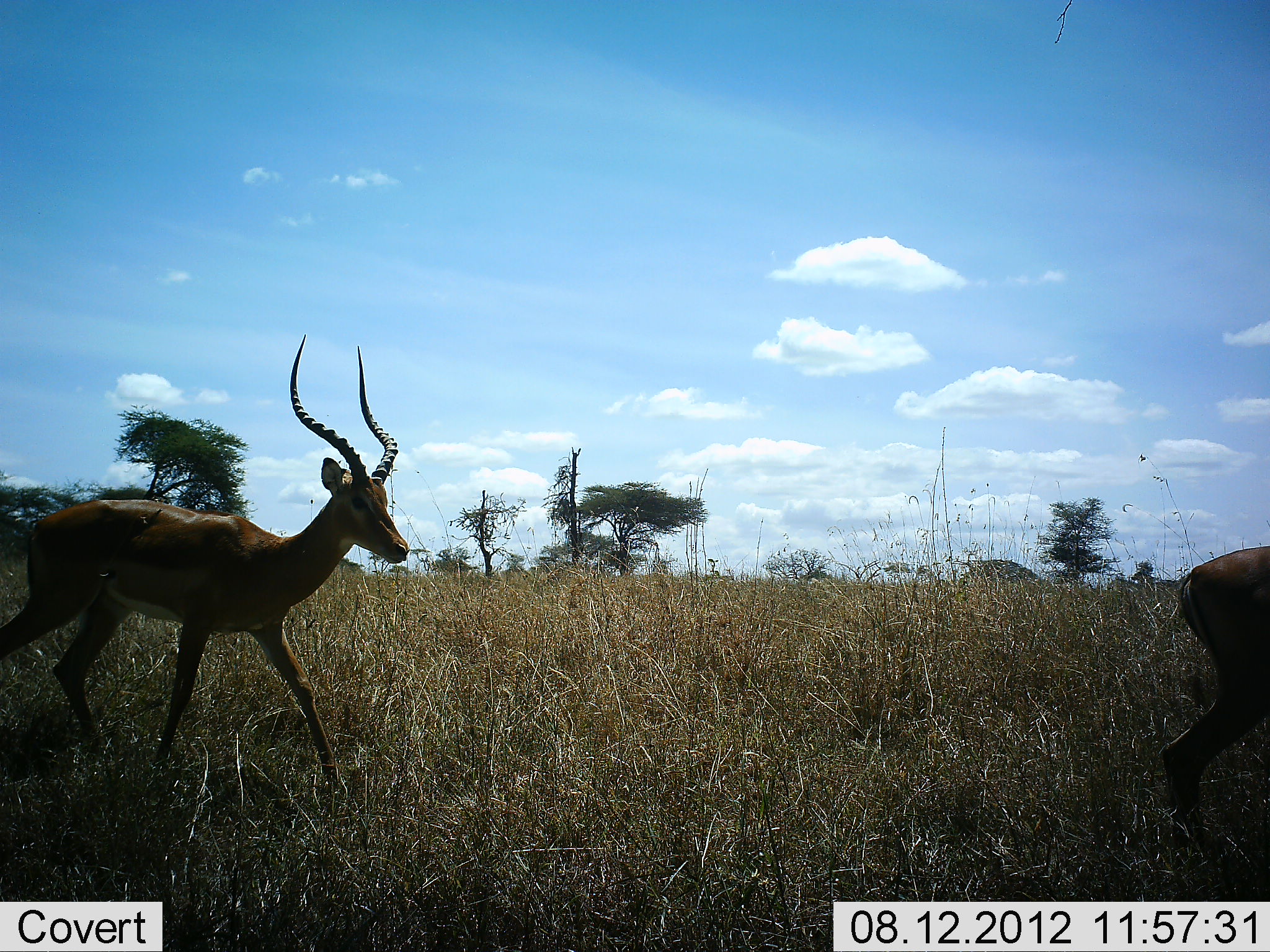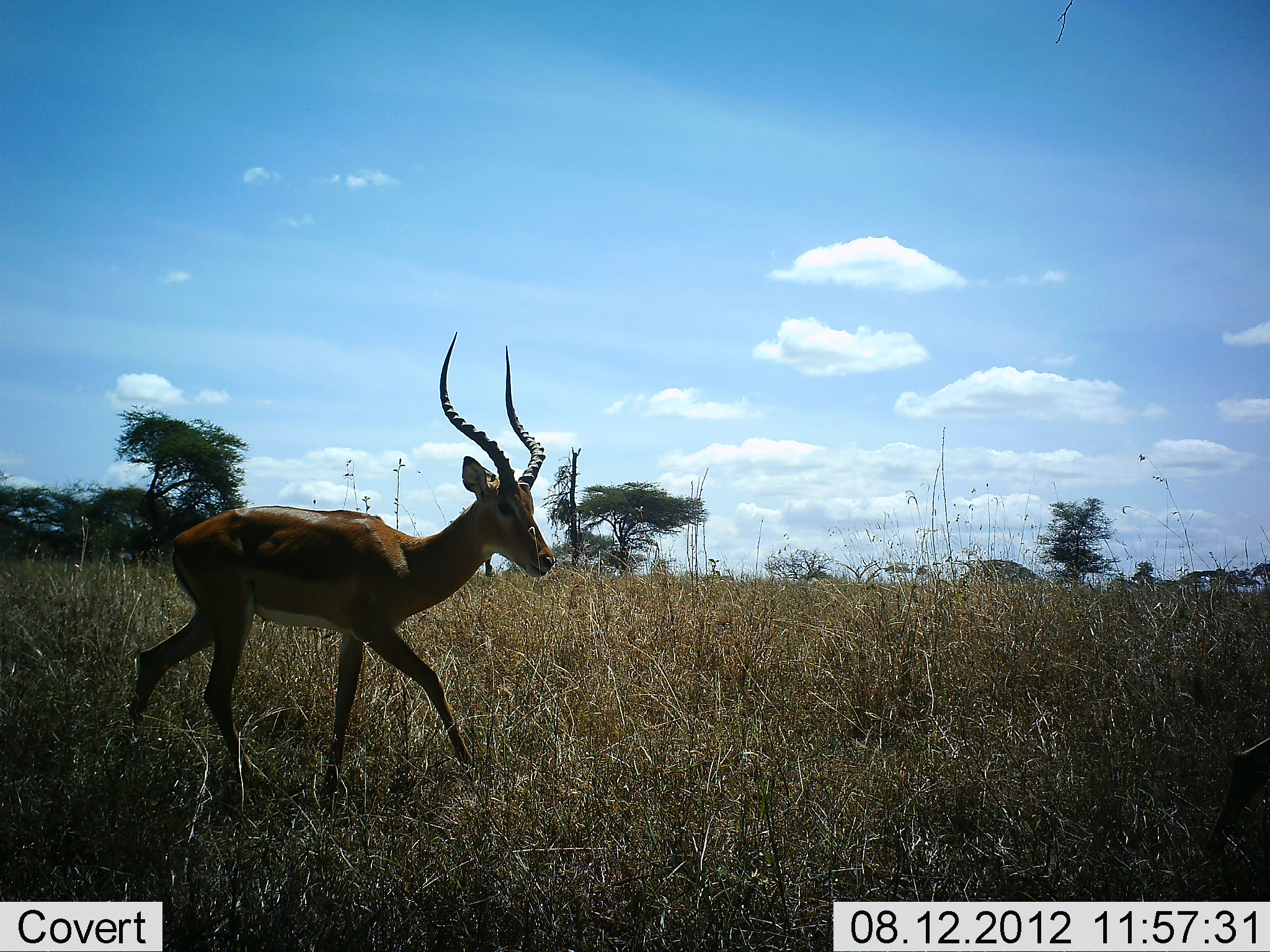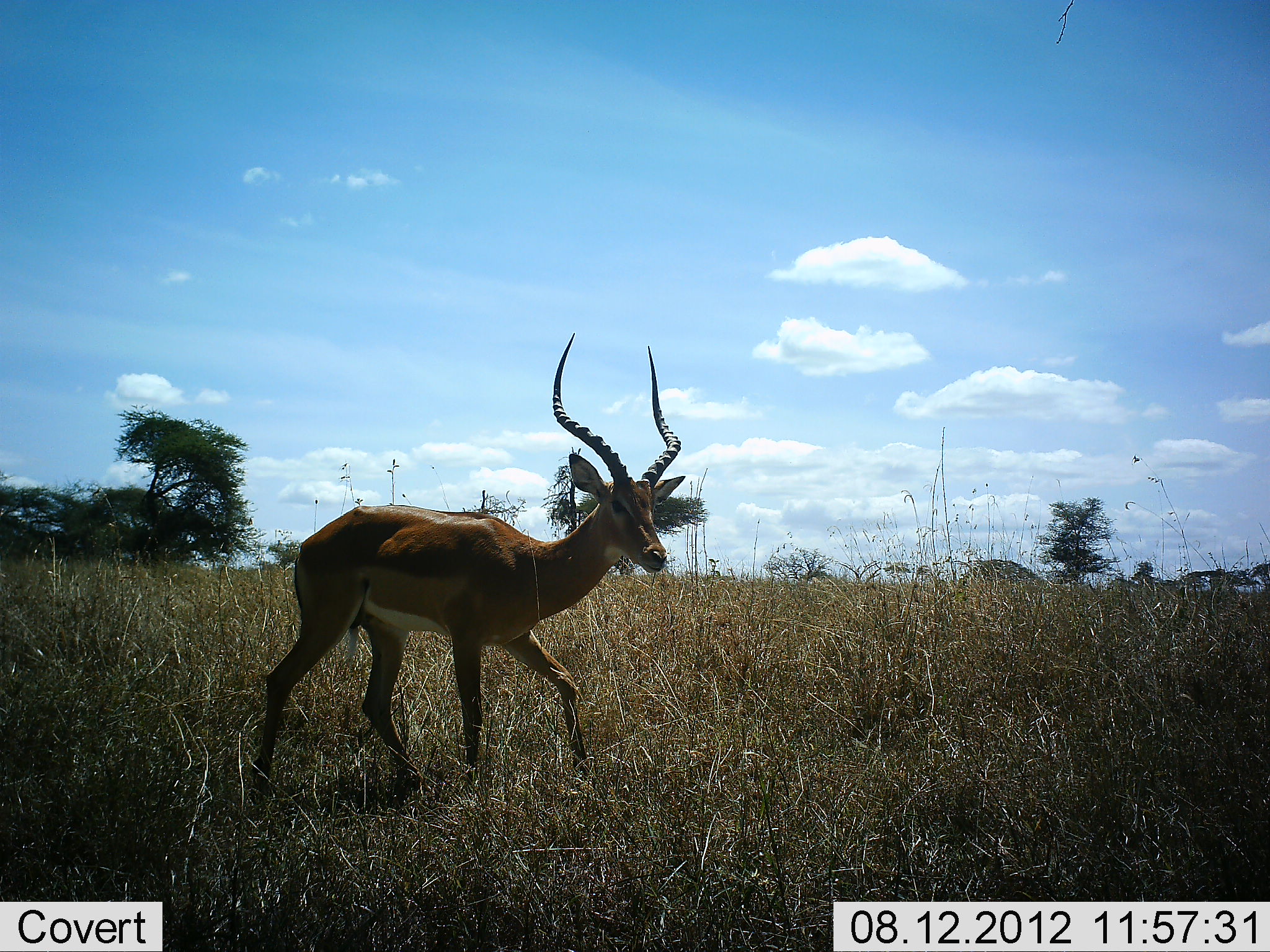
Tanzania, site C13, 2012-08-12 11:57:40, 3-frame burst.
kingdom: Animalia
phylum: Chordata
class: Mammalia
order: Artiodactyla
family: Bovidae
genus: Aepyceros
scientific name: Aepyceros melampus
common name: impala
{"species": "impala (Aepyceros melampus)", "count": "2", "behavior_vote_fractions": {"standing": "0%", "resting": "0%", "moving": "100%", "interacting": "0%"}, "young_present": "0%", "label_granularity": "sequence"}